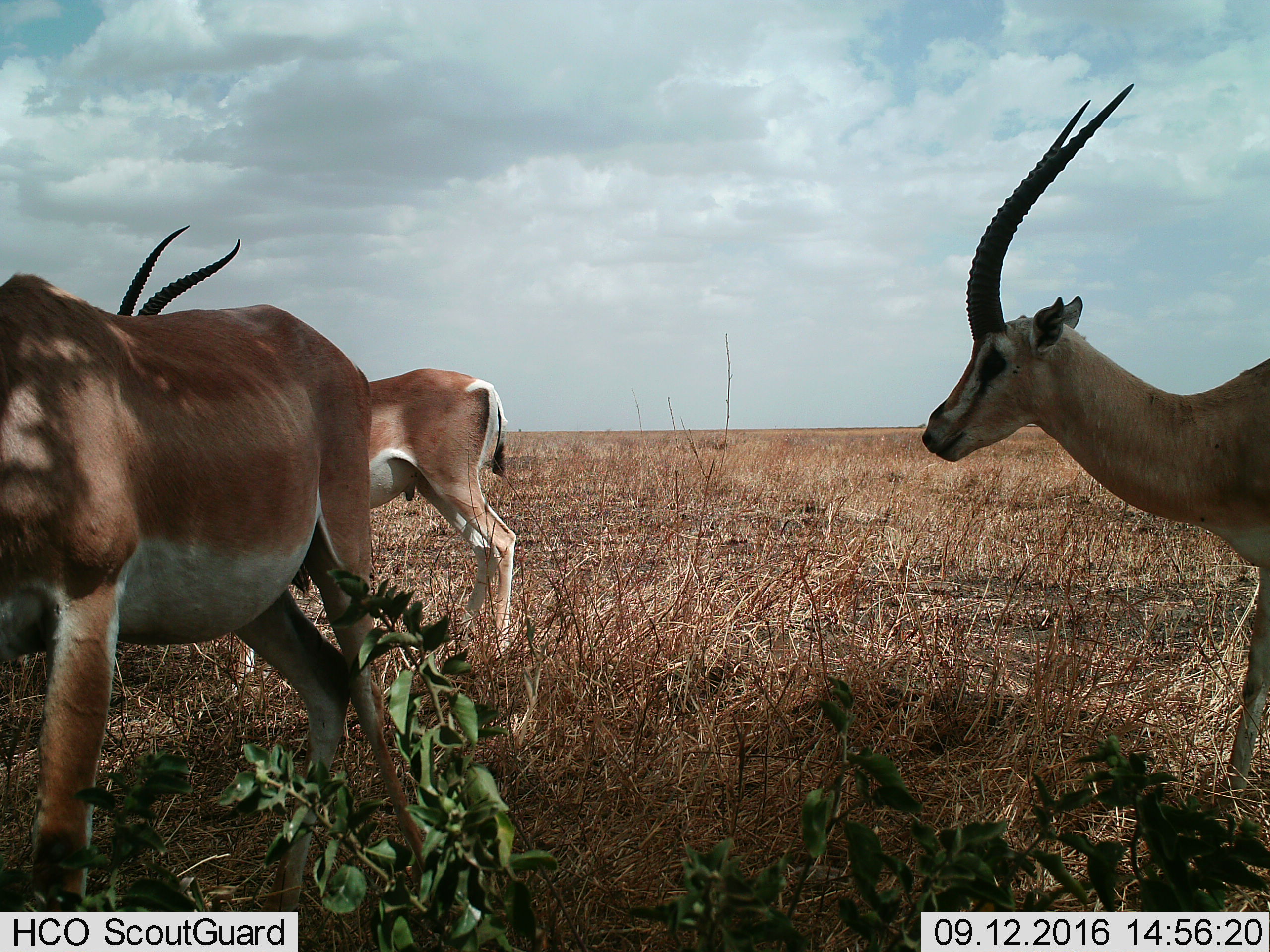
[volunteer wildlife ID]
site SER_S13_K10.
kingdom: Animalia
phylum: Chordata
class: Mammalia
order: Artiodactyla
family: Bovidae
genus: Nanger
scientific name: Nanger granti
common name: grant's gazelle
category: gazellegrants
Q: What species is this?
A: Gazellegrants (grant's gazelle) (Nanger granti).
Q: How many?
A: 3.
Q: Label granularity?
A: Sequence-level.